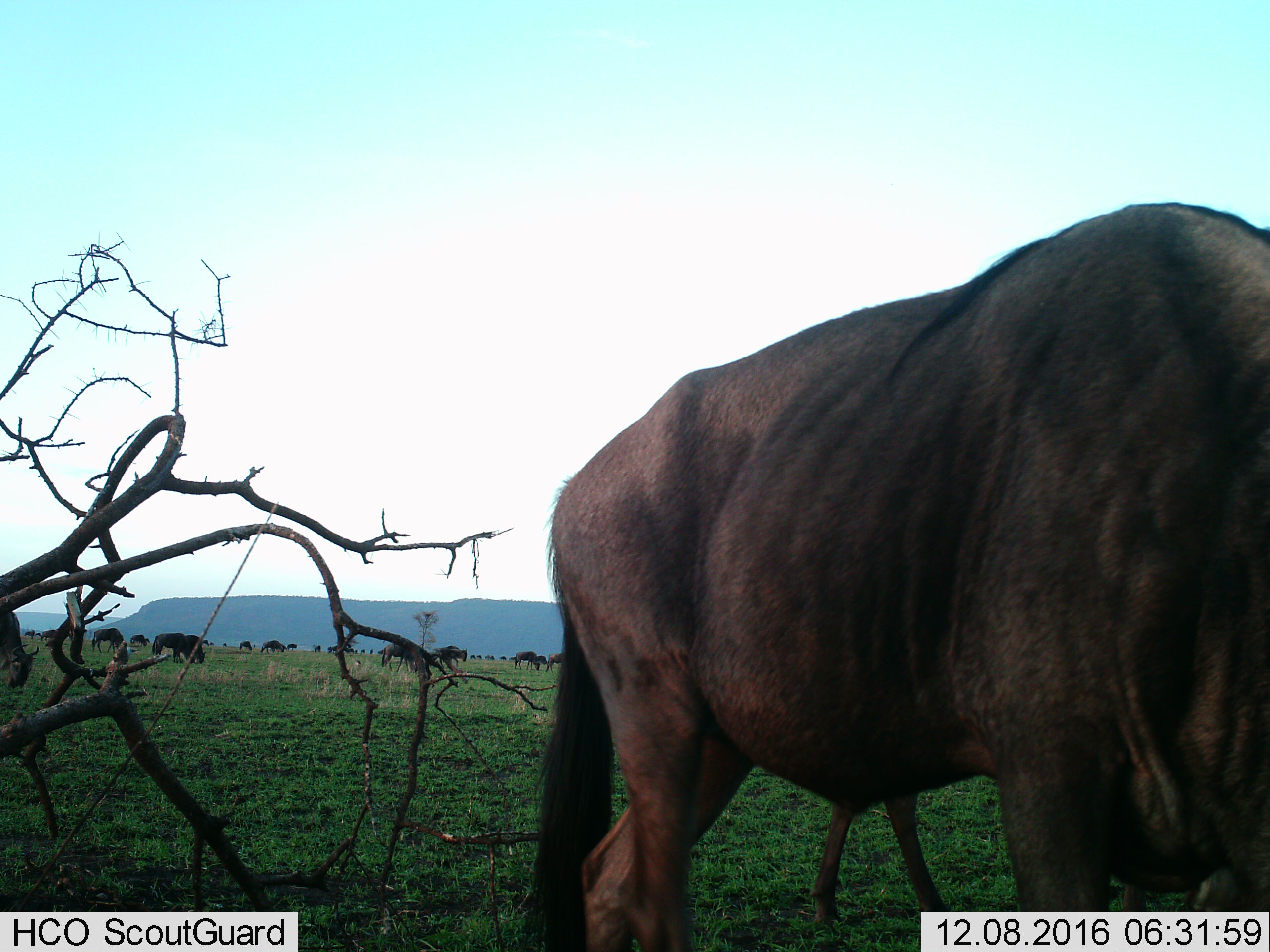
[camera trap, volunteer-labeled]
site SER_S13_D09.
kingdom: Animalia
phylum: Chordata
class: Mammalia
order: Artiodactyla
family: Bovidae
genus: Connochaetes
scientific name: Connochaetes taurinus taurinus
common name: blue wildebeest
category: wildebeestblue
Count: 11-50.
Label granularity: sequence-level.